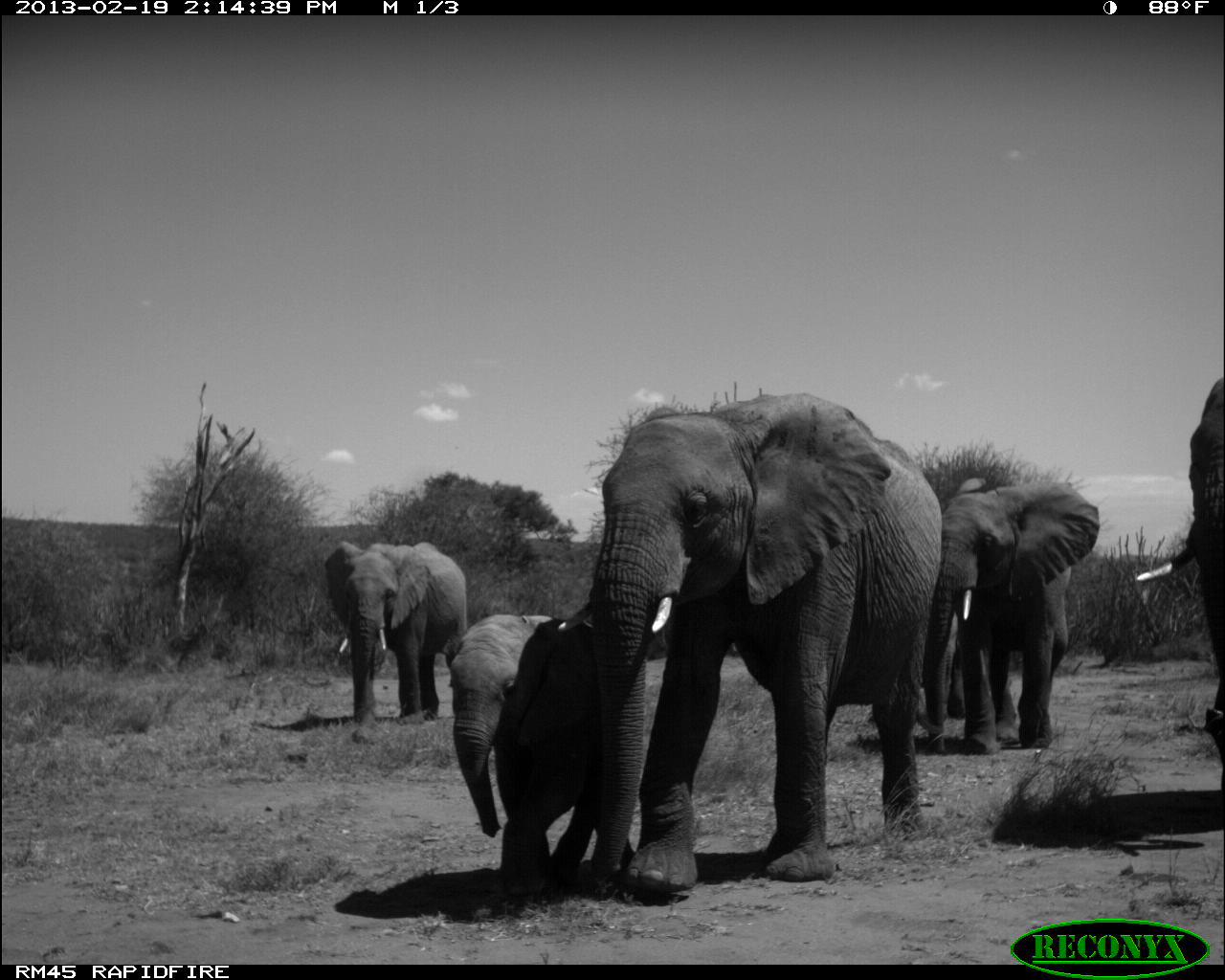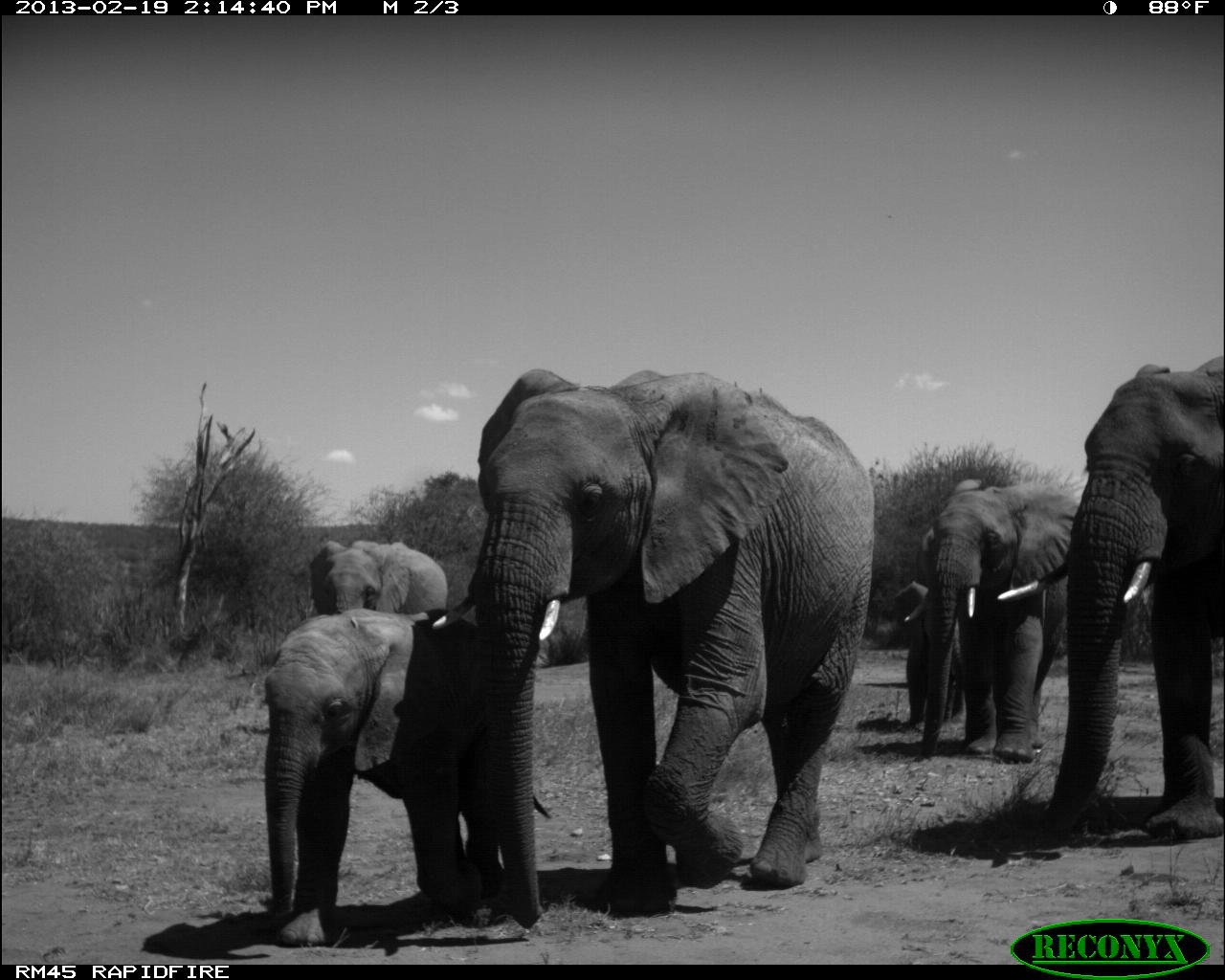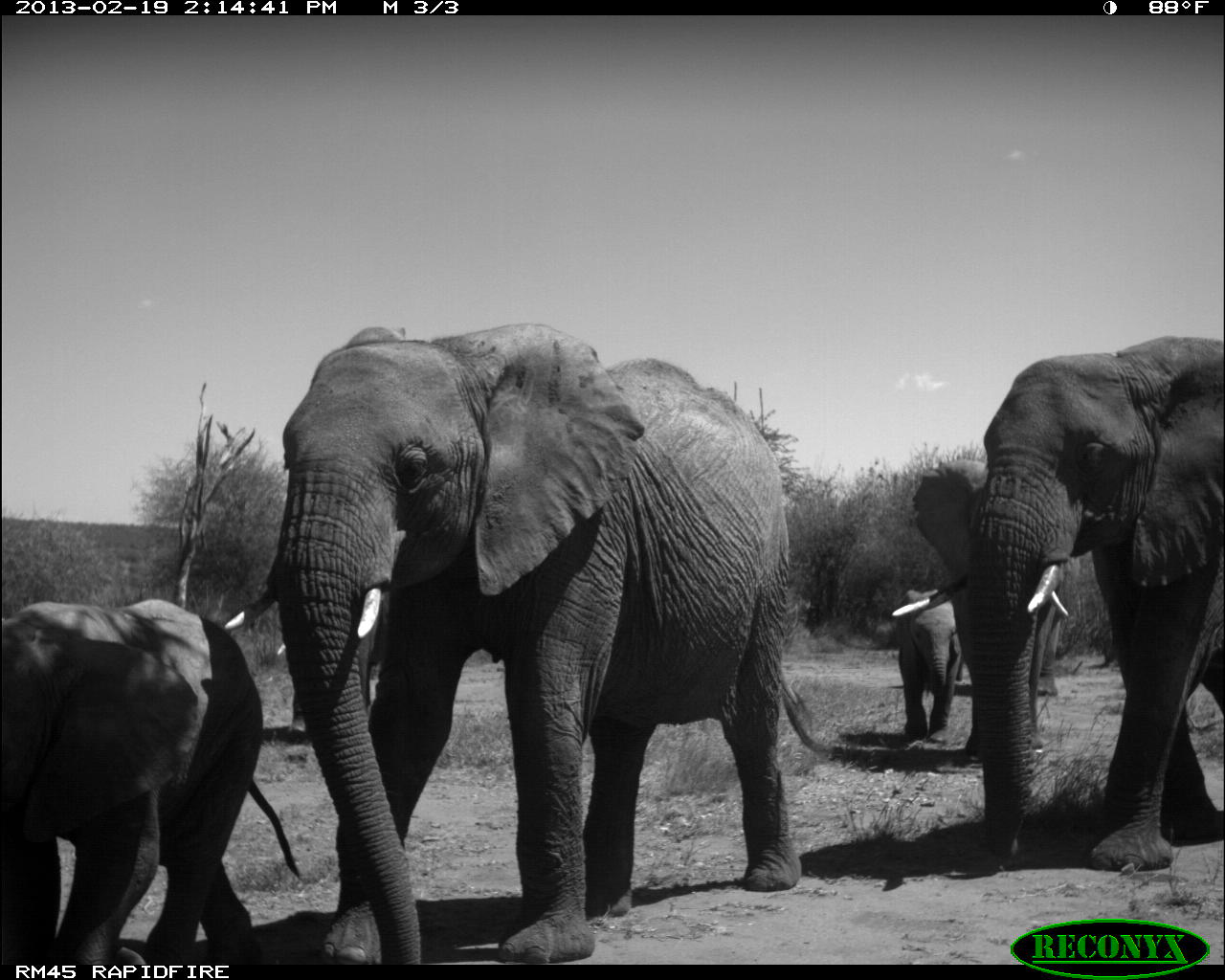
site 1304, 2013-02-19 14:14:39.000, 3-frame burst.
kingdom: Animalia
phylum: Chordata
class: Mammalia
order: Proboscidea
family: Elephantidae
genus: Loxodonta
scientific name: Loxodonta africana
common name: african bush elephant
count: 6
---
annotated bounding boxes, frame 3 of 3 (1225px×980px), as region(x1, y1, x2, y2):
loxodonta africana: region(220, 322, 842, 966); region(892, 333, 1225, 872); region(3, 597, 303, 966); region(908, 458, 1059, 769); region(892, 588, 964, 743)